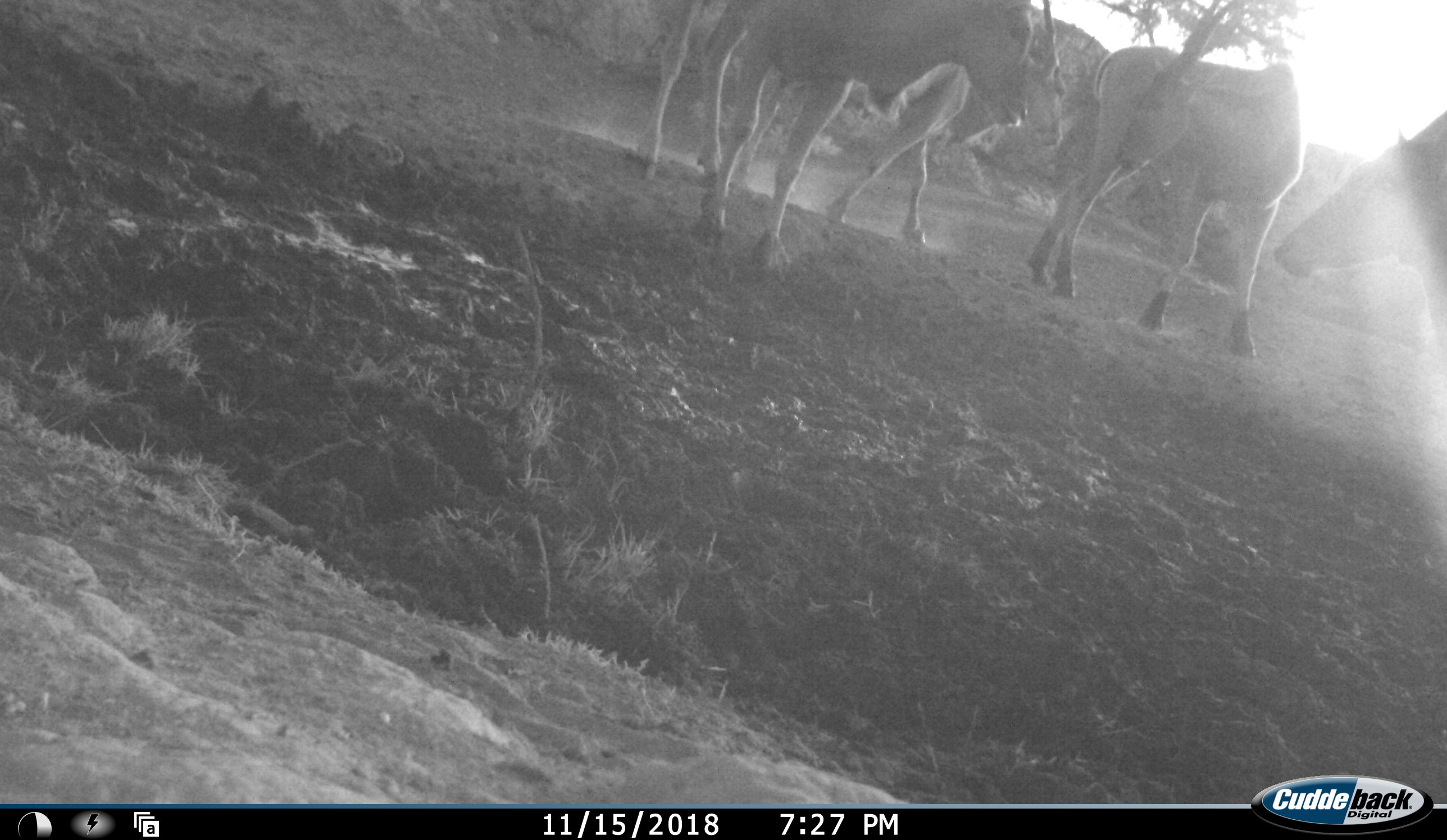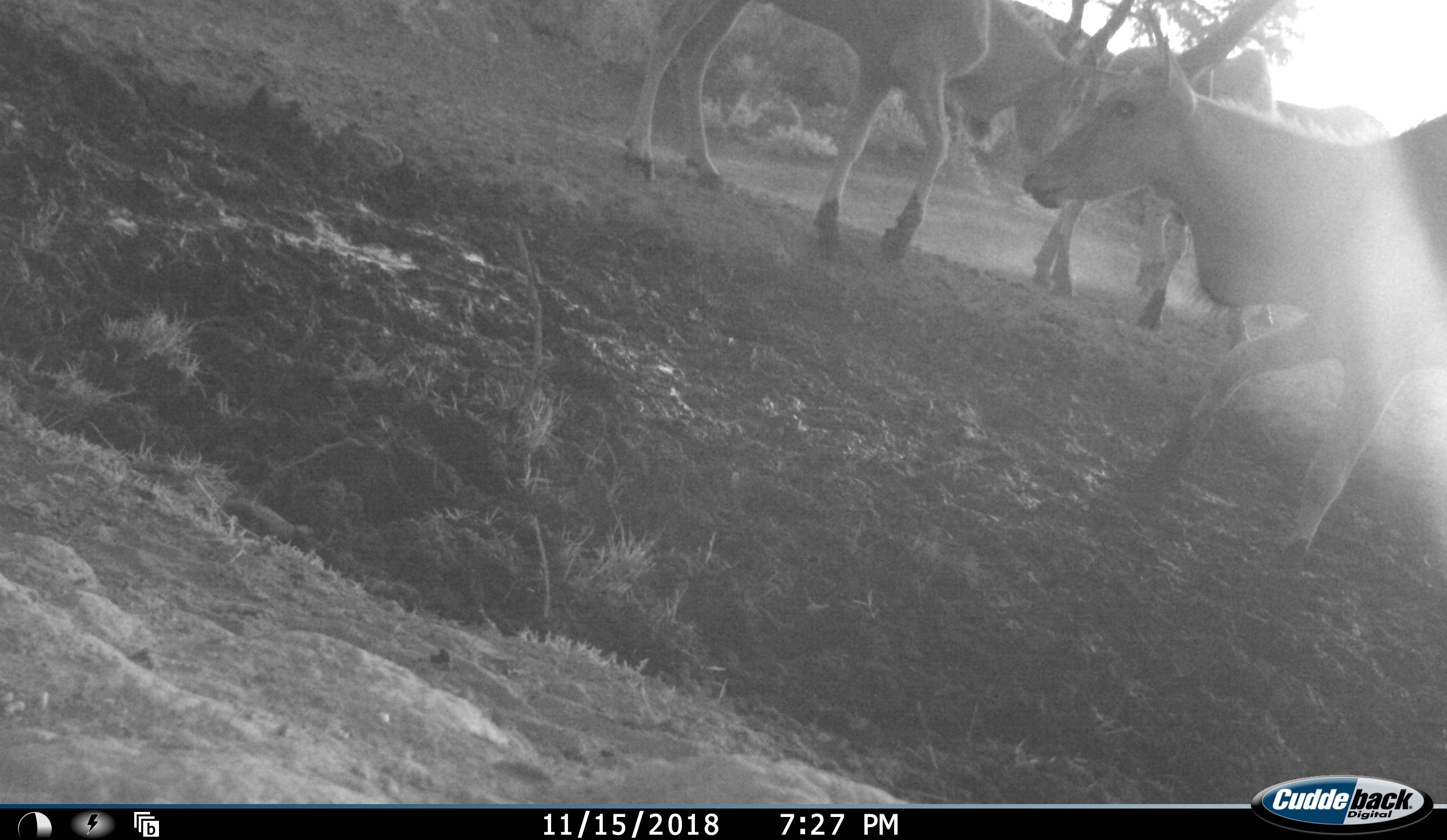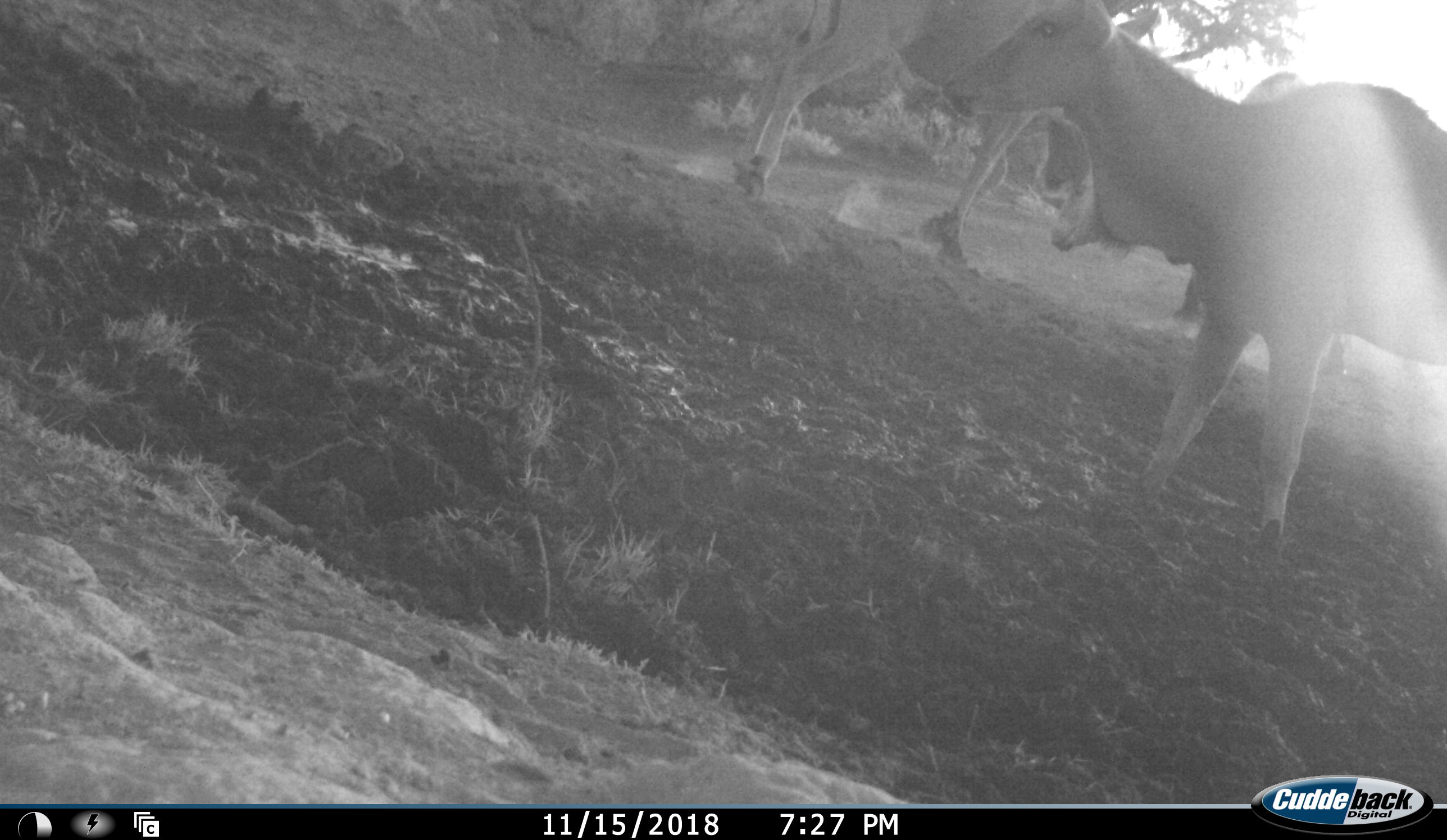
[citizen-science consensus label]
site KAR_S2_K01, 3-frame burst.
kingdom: Animalia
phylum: Chordata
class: Mammalia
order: Artiodactyla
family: Bovidae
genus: Tragelaphus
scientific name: Tragelaphus oryx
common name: eland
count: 4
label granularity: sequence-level